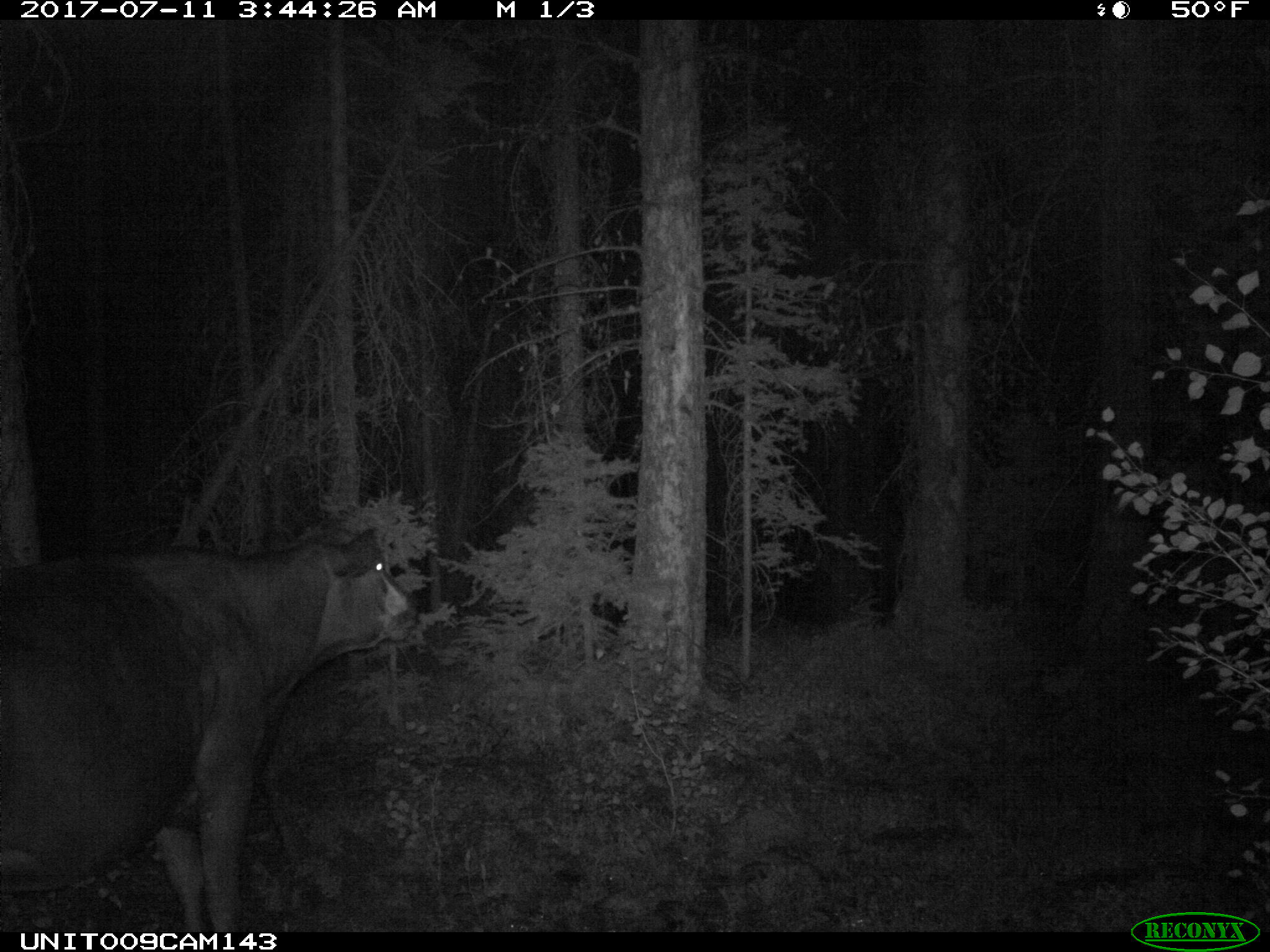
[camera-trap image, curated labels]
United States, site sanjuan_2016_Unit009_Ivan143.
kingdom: Animalia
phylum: Chordata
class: Mammalia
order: Artiodactyla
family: Bovidae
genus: Bos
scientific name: Bos taurus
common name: domestic cow